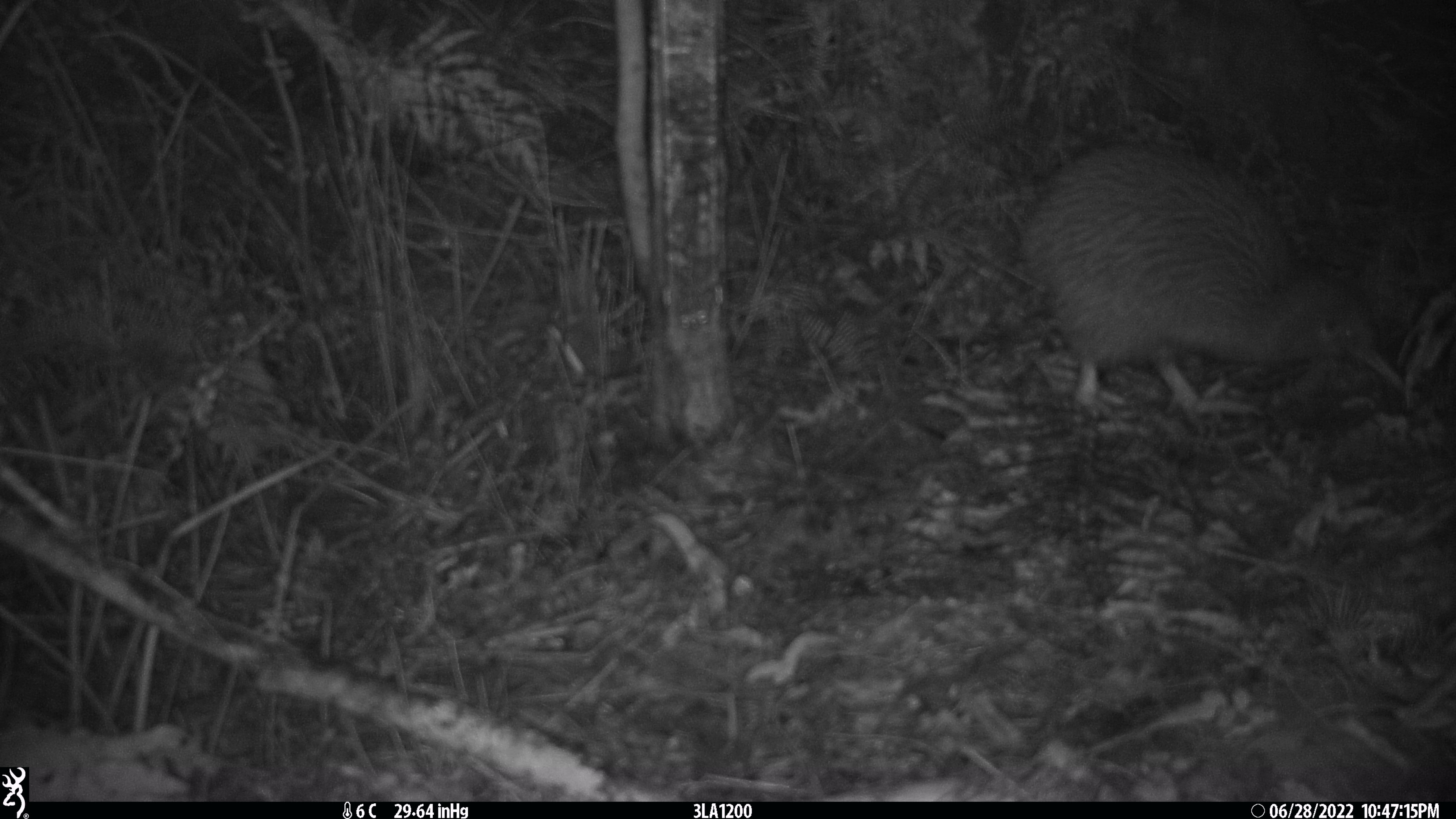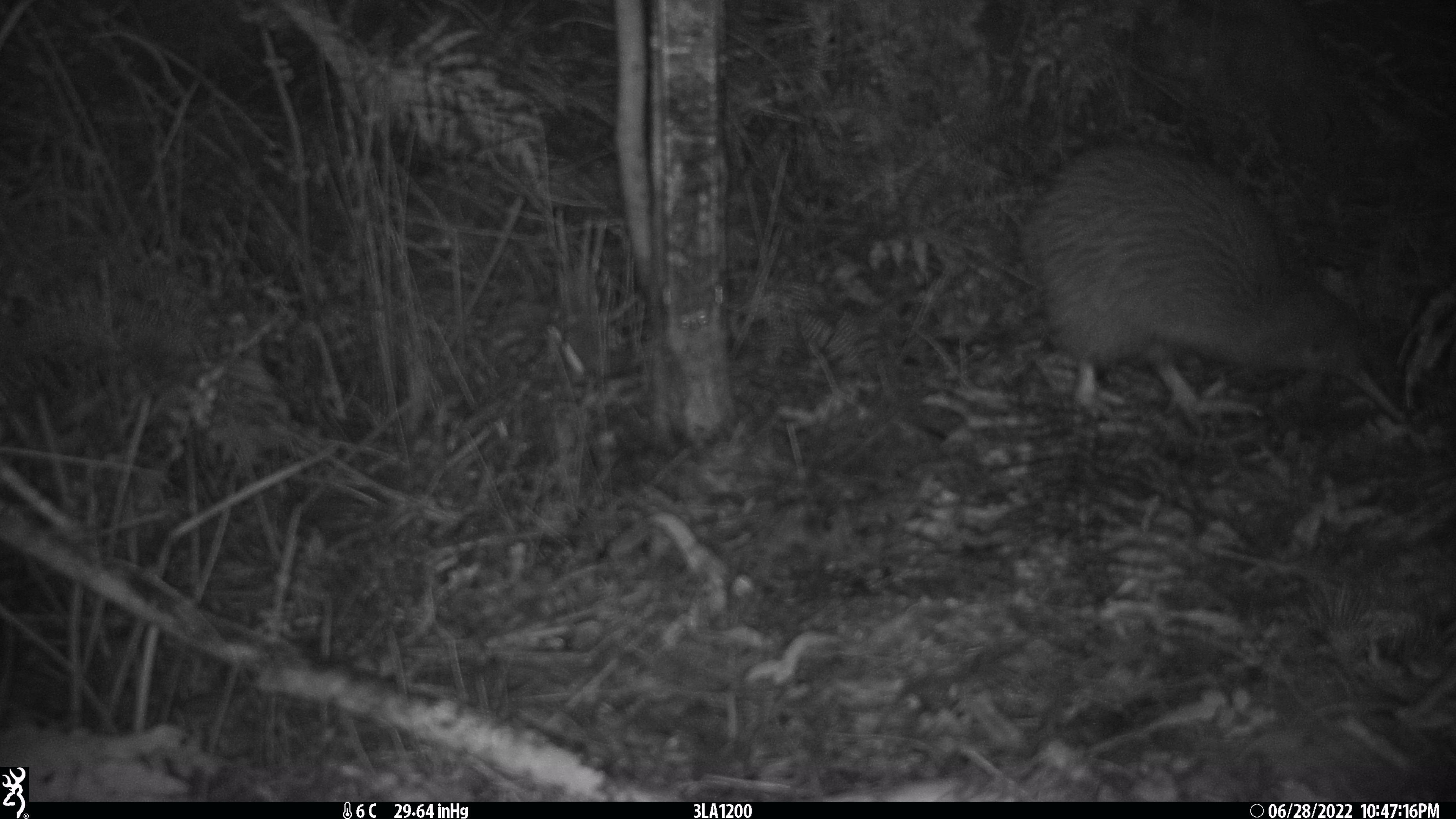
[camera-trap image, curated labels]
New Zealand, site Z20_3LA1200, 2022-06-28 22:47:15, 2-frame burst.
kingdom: Animalia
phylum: Chordata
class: Aves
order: Apterygiformes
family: Apterygidae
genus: Apteryx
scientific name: Apteryx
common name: kiwi